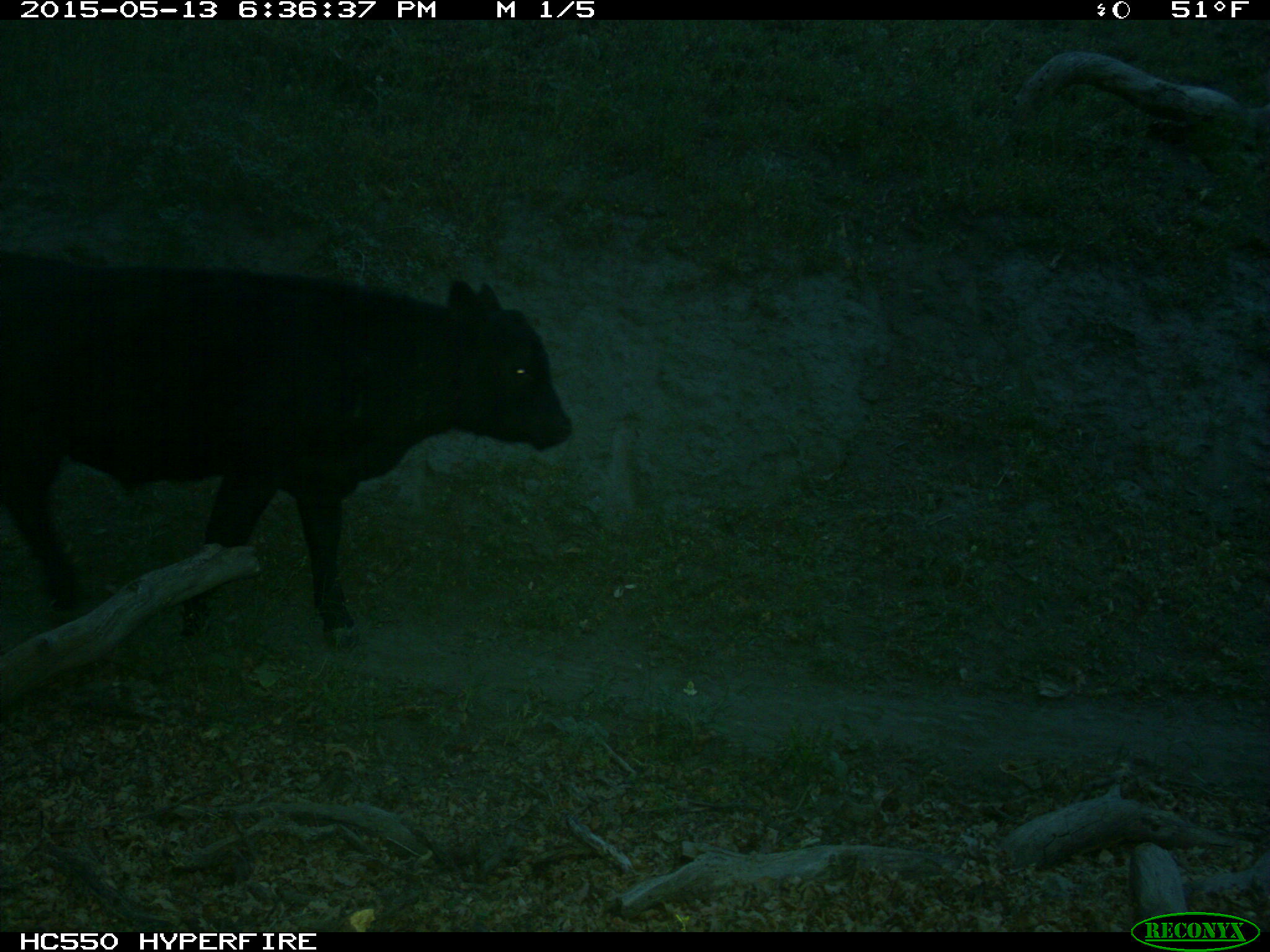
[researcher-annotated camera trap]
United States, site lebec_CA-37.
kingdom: Animalia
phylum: Chordata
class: Mammalia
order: Artiodactyla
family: Bovidae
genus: Bos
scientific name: Bos taurus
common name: domestic cow